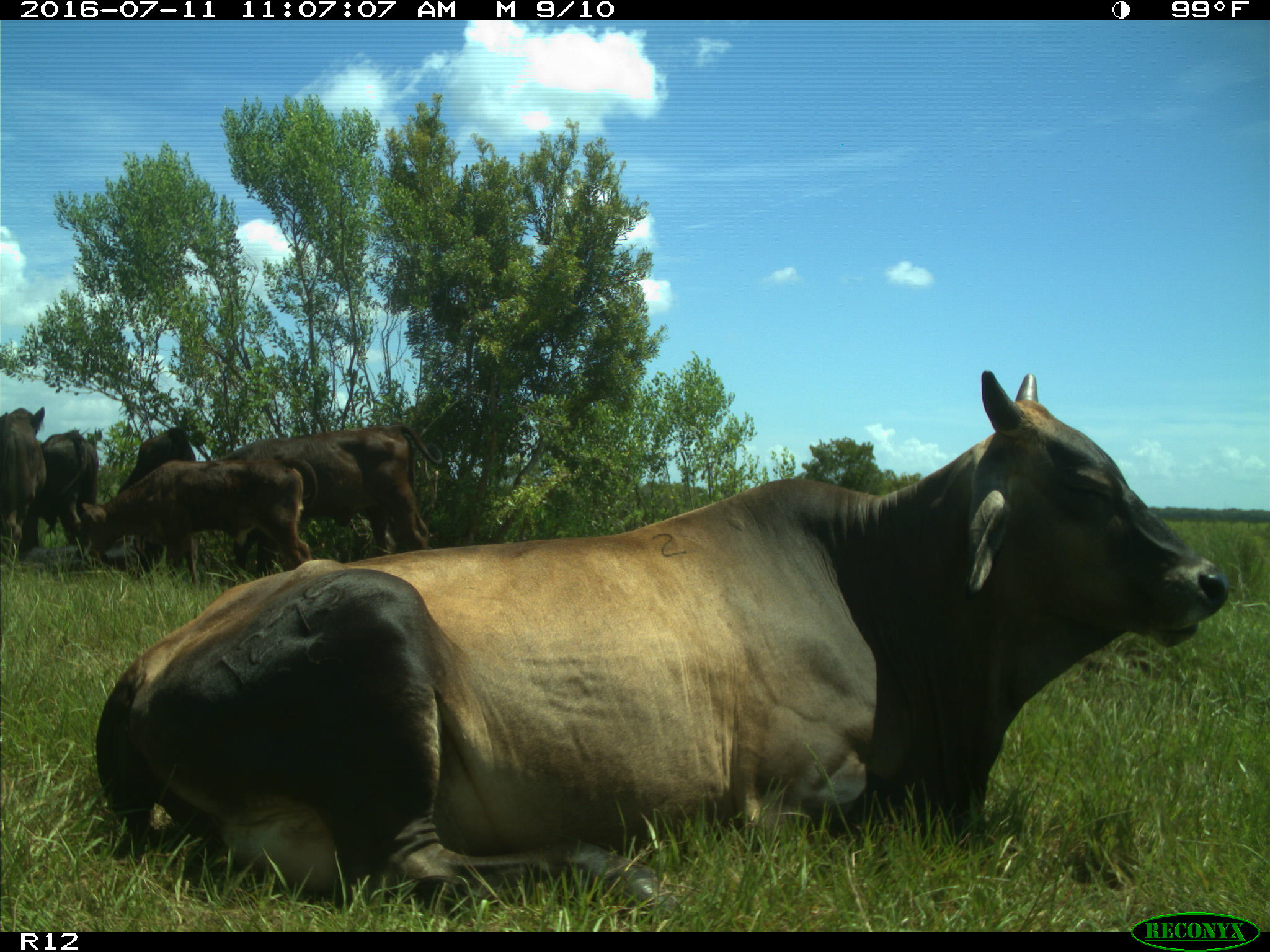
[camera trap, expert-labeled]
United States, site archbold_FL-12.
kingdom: Animalia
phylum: Chordata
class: Mammalia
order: Artiodactyla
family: Bovidae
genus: Bos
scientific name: Bos taurus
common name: domestic cow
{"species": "Bos taurus (domestic cow)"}